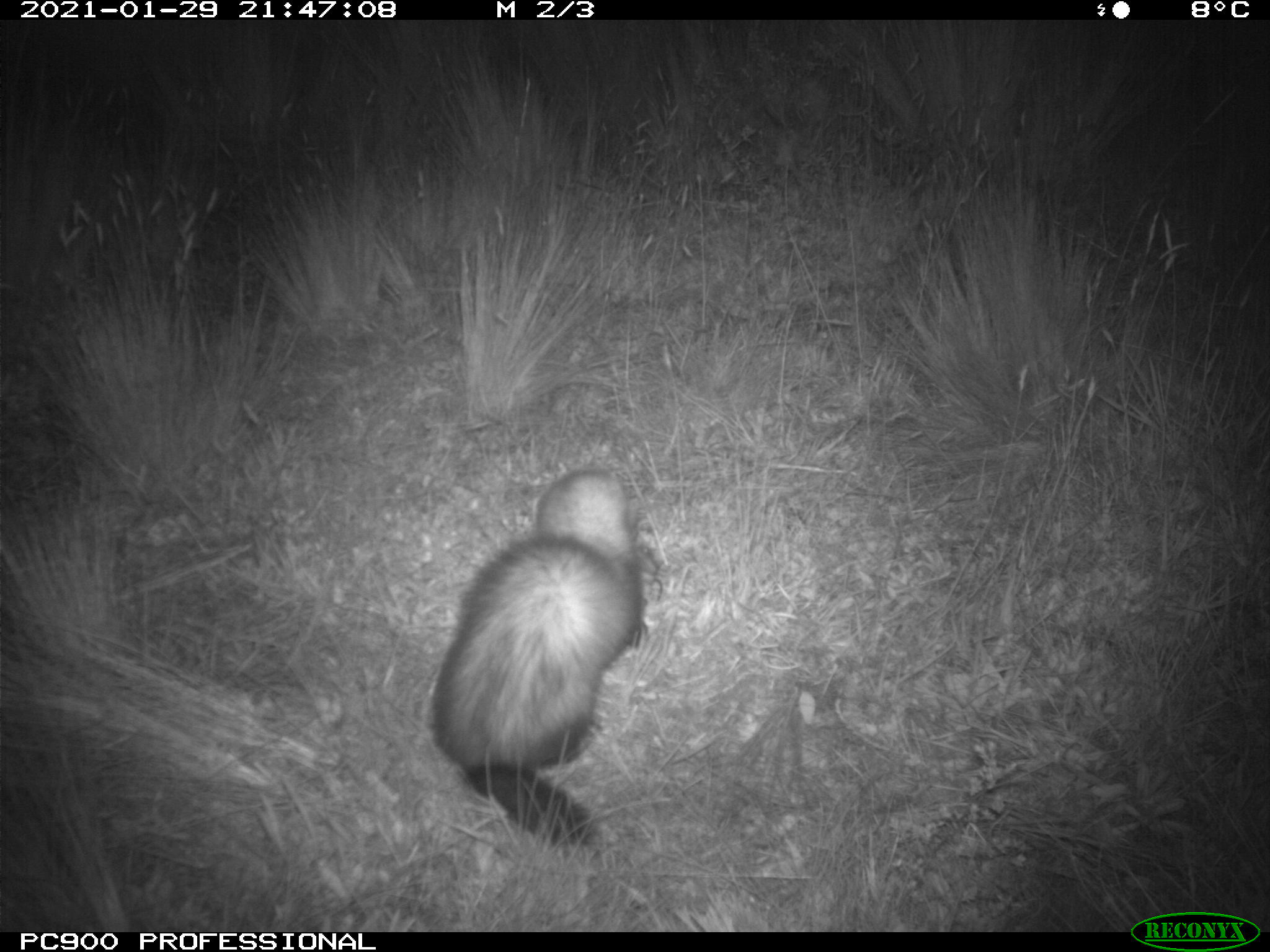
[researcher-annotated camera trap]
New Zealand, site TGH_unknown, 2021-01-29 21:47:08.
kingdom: Animalia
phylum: Chordata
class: Mammalia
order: Carnivora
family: Mustelidae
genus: Mustela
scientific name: Mustela furo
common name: ferret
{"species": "ferret (Mustela furo)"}